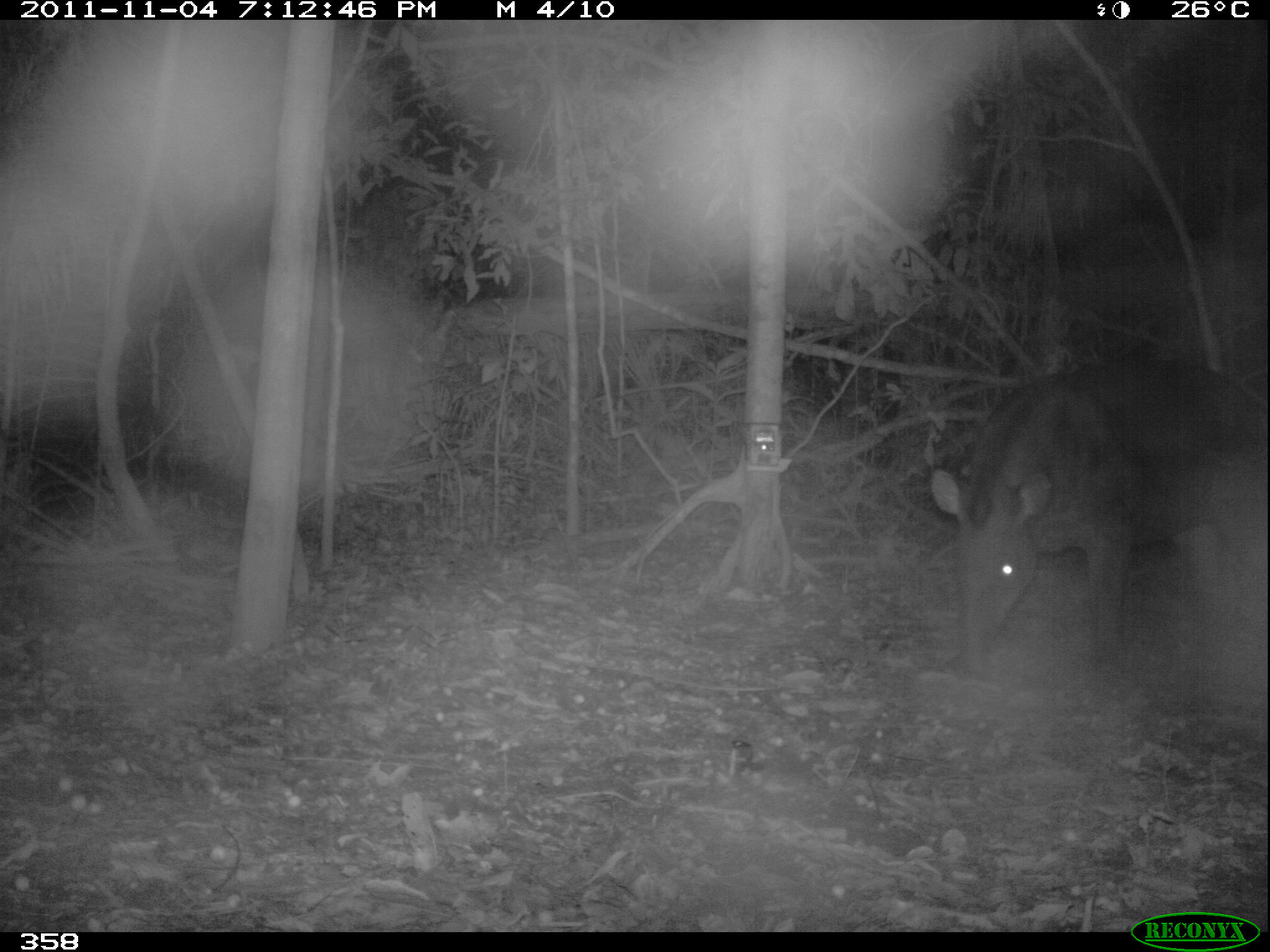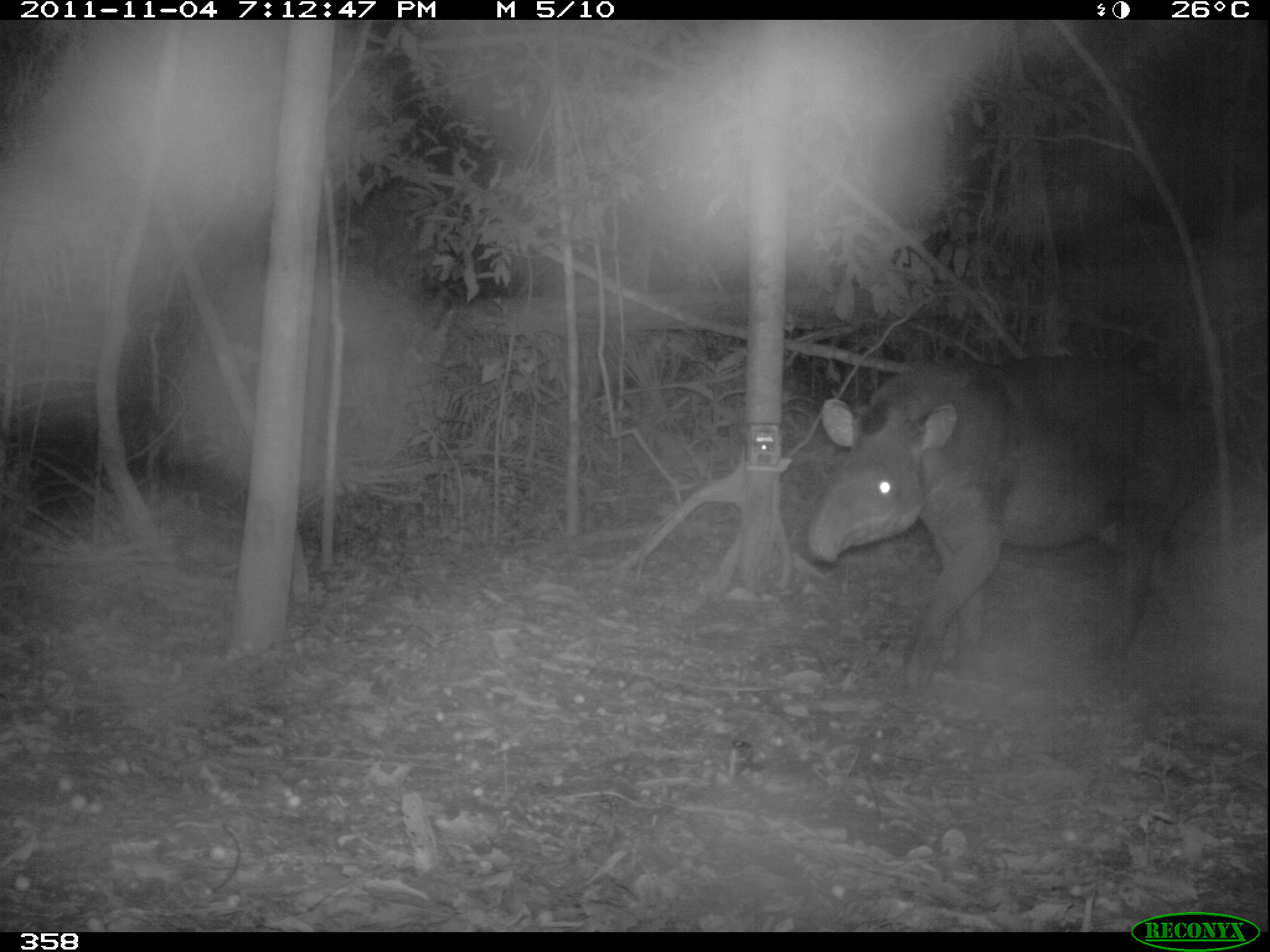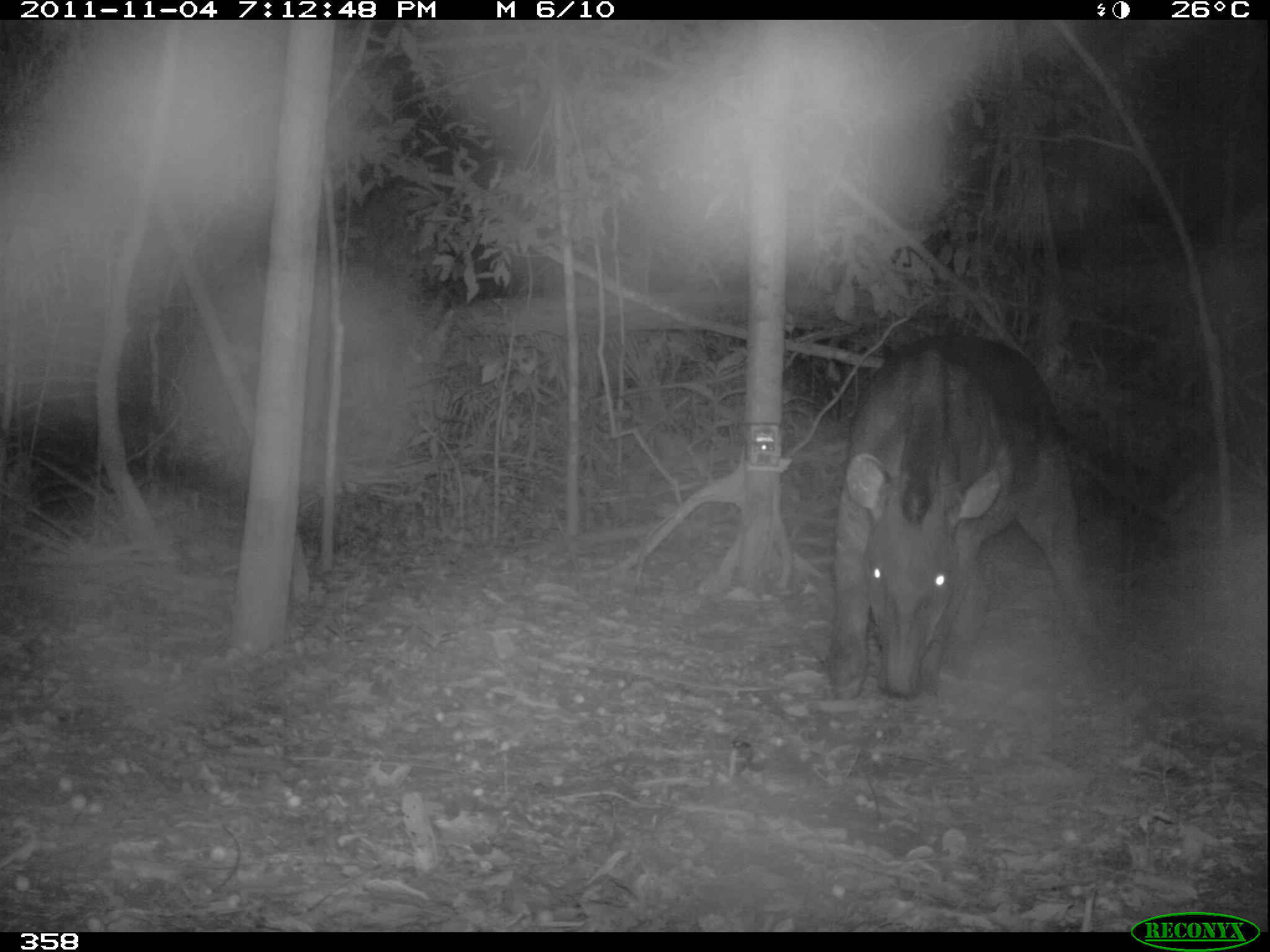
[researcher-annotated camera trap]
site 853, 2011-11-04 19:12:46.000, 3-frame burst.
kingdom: Animalia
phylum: Chordata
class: Mammalia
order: Perissodactyla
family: Tapiridae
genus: Tapirus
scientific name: Tapirus terrestris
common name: south american tapir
Tapirus terrestris (south american tapir).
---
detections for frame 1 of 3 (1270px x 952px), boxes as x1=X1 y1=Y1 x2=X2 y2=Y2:
tapirus terrestris: x1=928 y1=357 x2=1270 y2=674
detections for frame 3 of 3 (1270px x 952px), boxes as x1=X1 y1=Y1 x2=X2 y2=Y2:
tapirus terrestris: x1=822 y1=326 x2=1112 y2=700